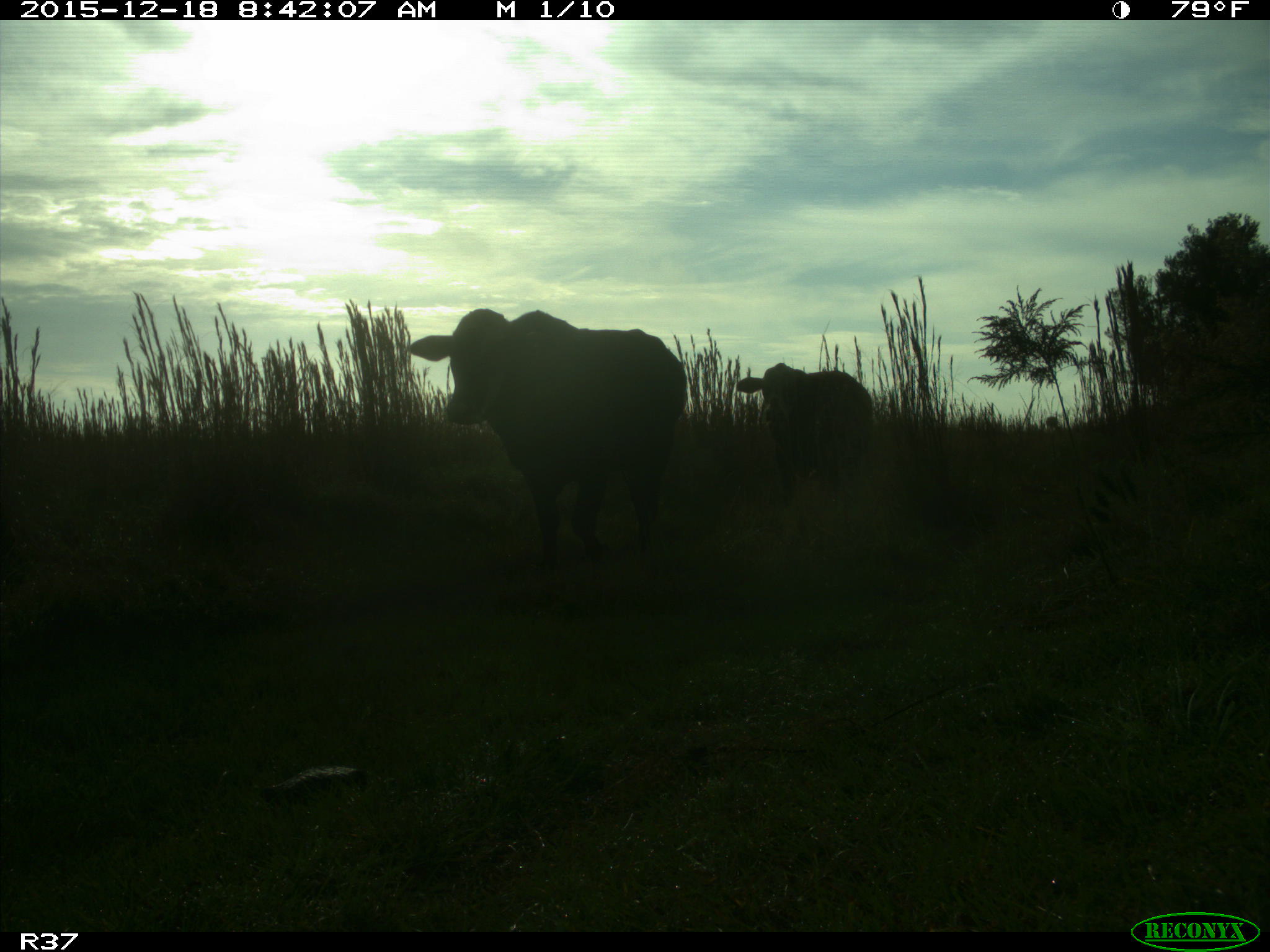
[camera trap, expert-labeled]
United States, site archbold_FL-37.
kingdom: Animalia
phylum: Chordata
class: Mammalia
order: Artiodactyla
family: Bovidae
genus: Bos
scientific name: Bos taurus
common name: domestic cow